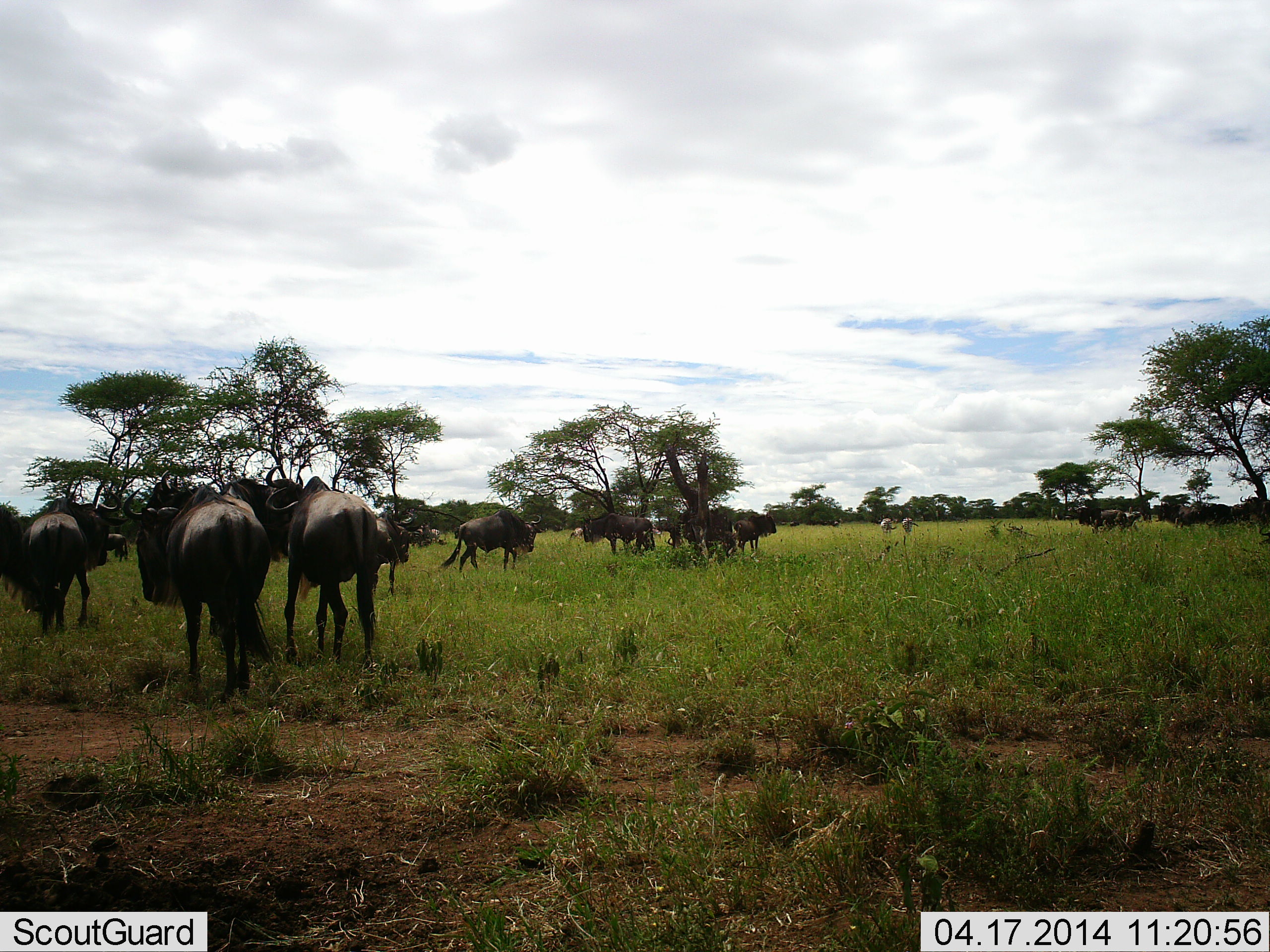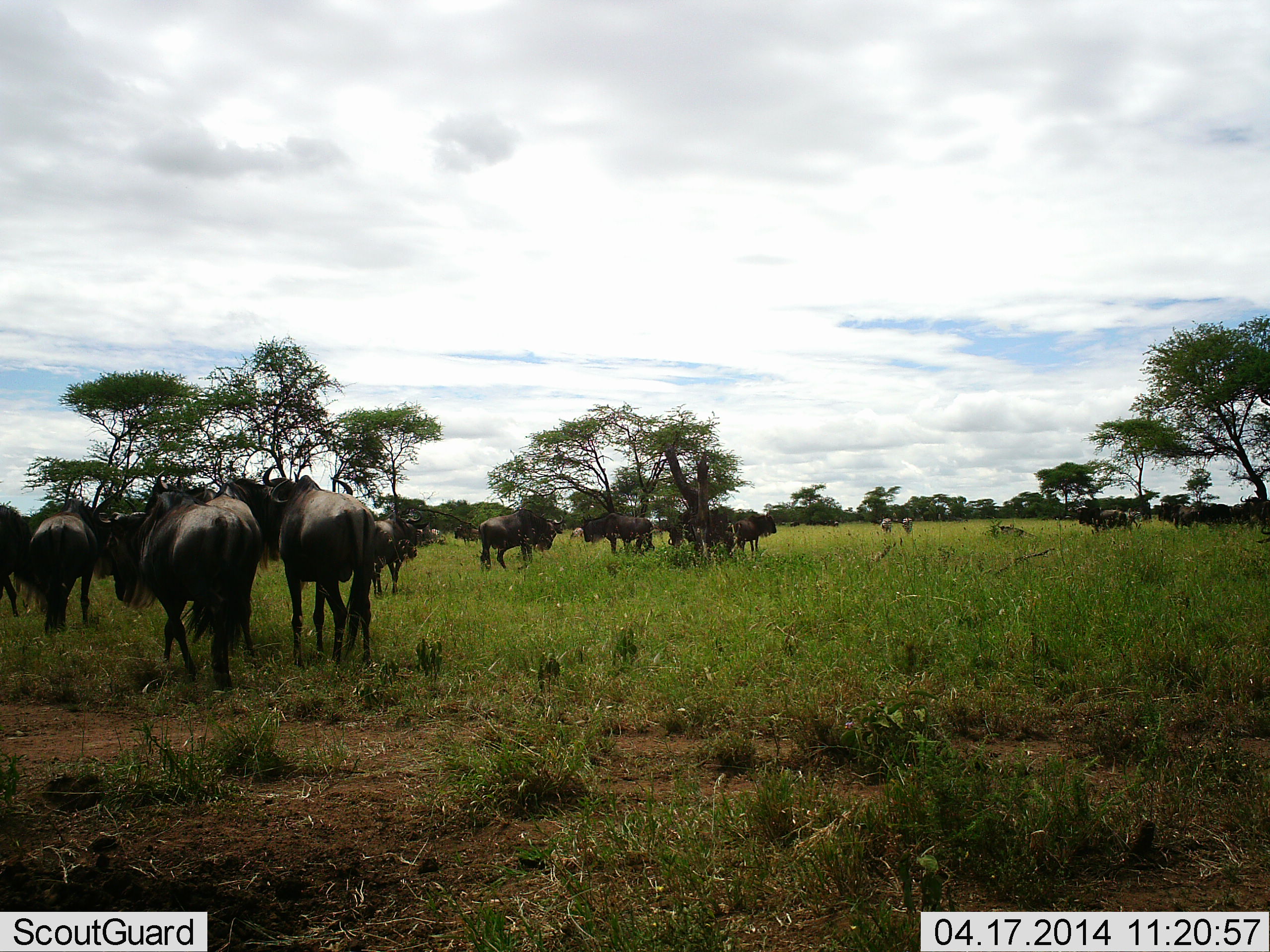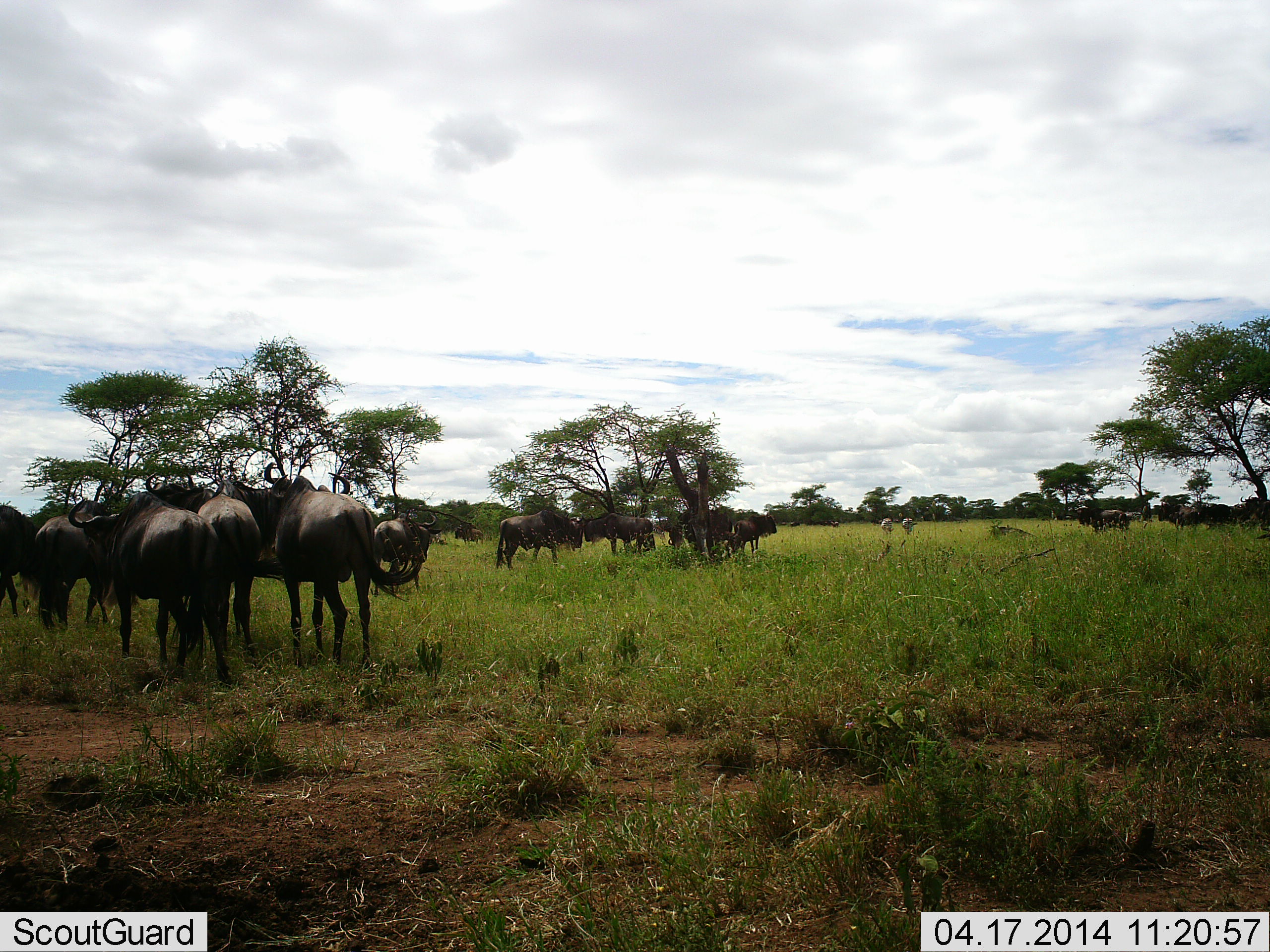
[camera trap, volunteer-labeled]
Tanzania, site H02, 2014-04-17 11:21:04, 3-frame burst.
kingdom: Animalia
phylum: Chordata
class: Mammalia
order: Artiodactyla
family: Bovidae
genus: Connochaetes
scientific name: Connochaetes taurinus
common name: blue wildebeest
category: wildebeest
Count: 11-50.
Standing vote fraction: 67%.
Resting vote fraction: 17%.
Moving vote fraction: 100%.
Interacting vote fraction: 8%.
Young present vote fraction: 0%.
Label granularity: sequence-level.